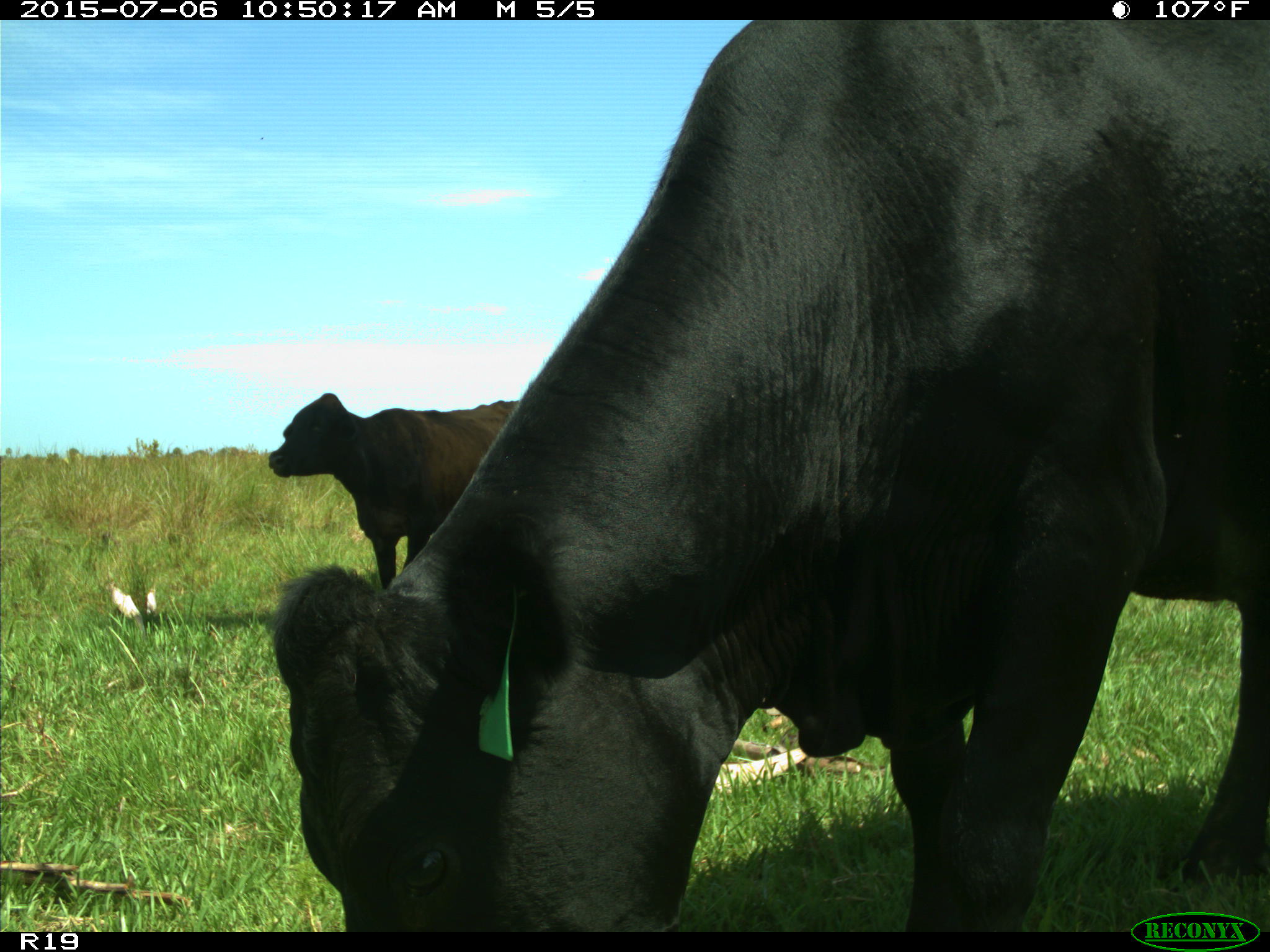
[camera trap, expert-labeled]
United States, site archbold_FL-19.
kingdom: Animalia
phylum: Chordata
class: Mammalia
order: Artiodactyla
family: Bovidae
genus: Bos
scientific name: Bos taurus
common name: domestic cow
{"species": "Bos taurus (domestic cow)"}